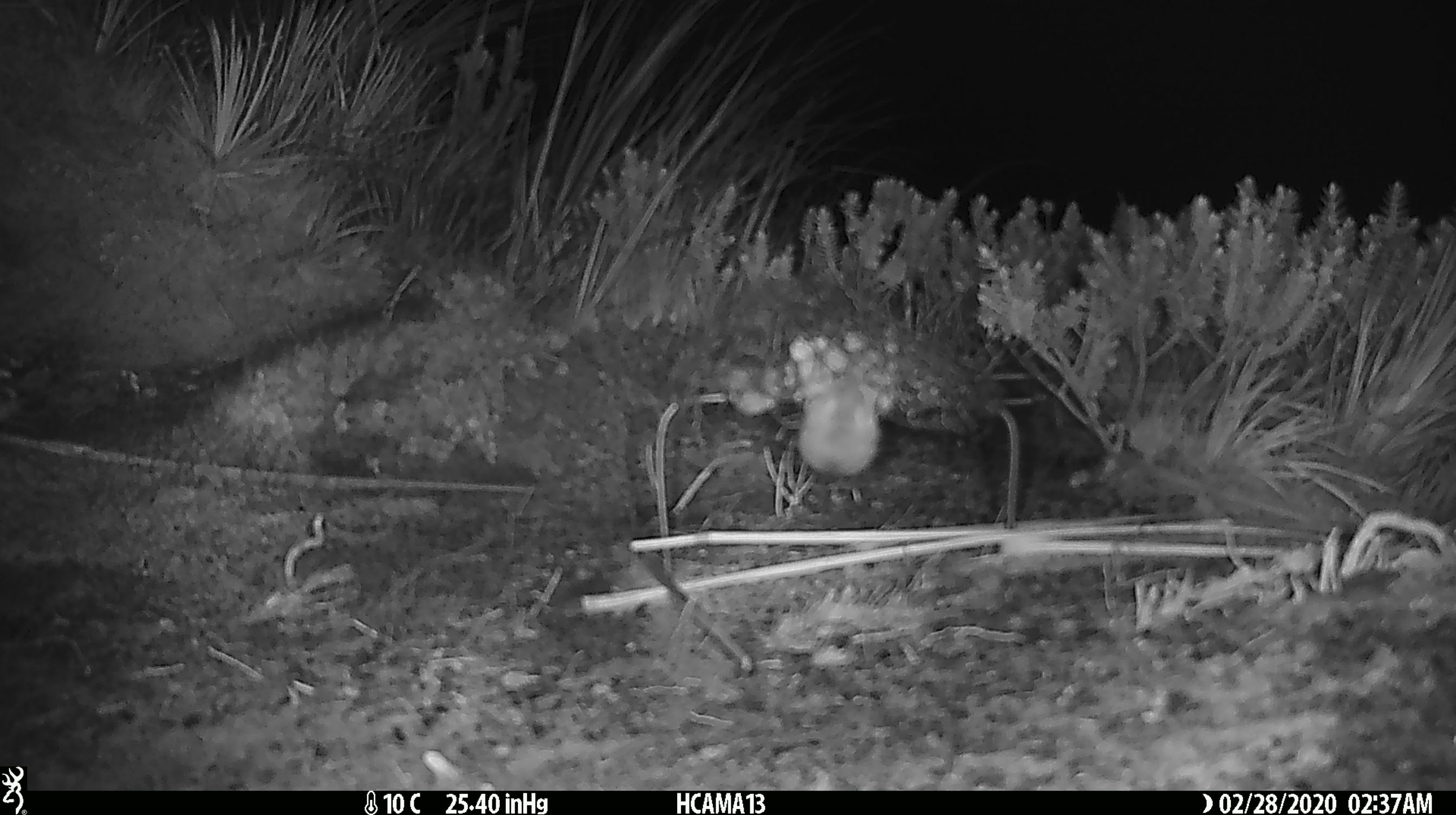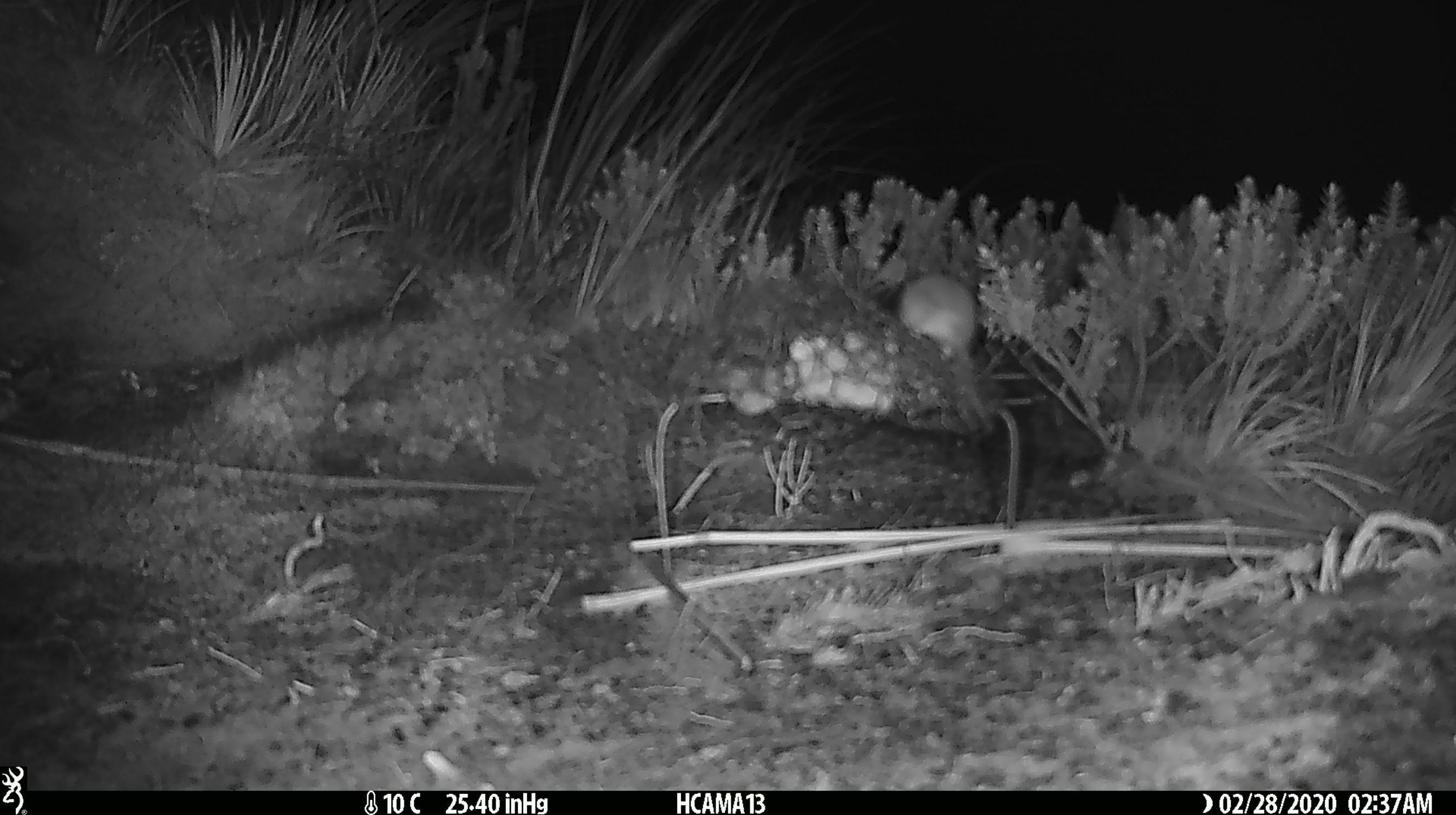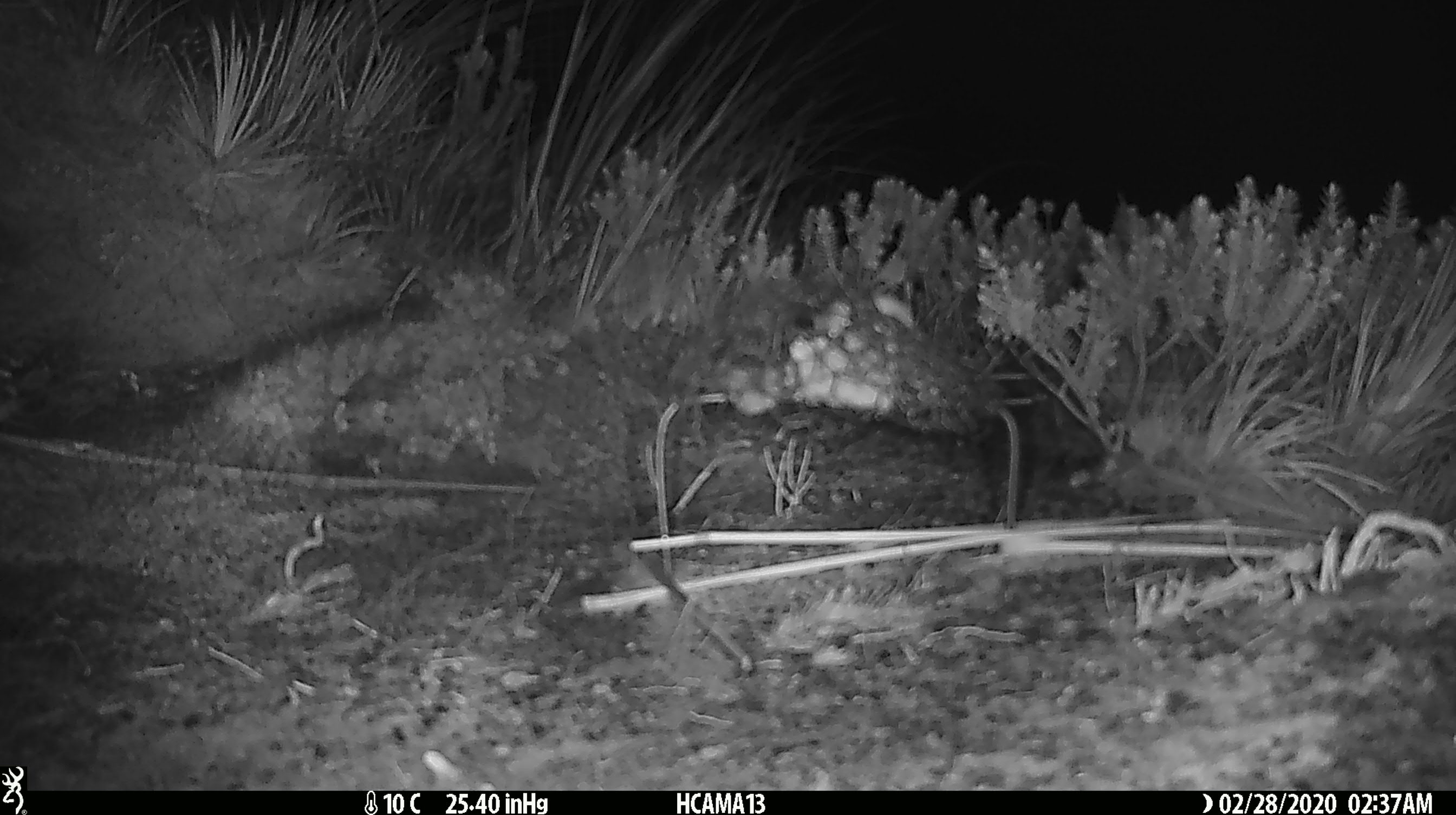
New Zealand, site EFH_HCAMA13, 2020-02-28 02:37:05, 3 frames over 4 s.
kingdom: Animalia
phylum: Chordata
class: Mammalia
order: Rodentia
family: Muridae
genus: Mus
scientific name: Mus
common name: mouse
Mouse (Mus).